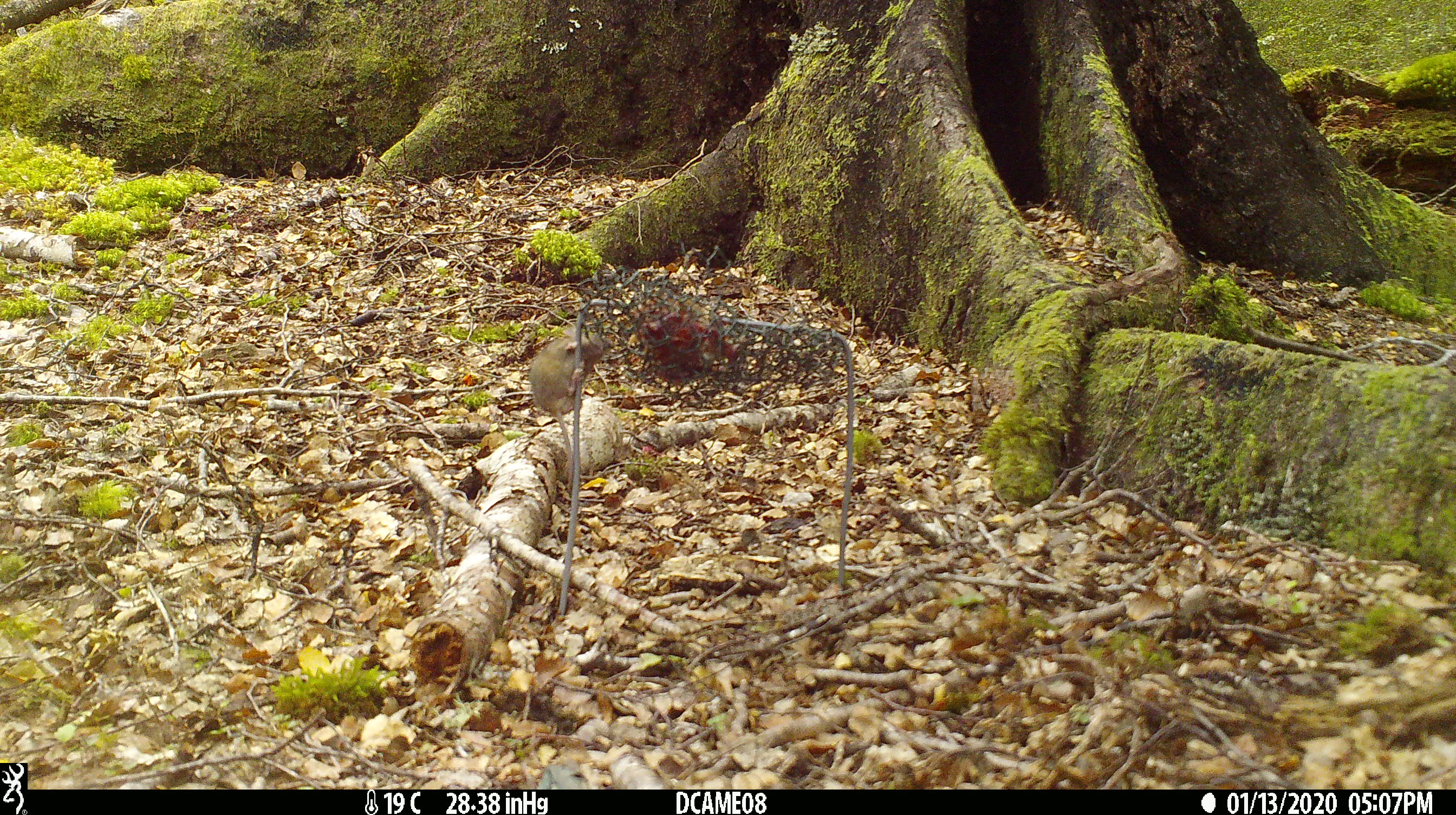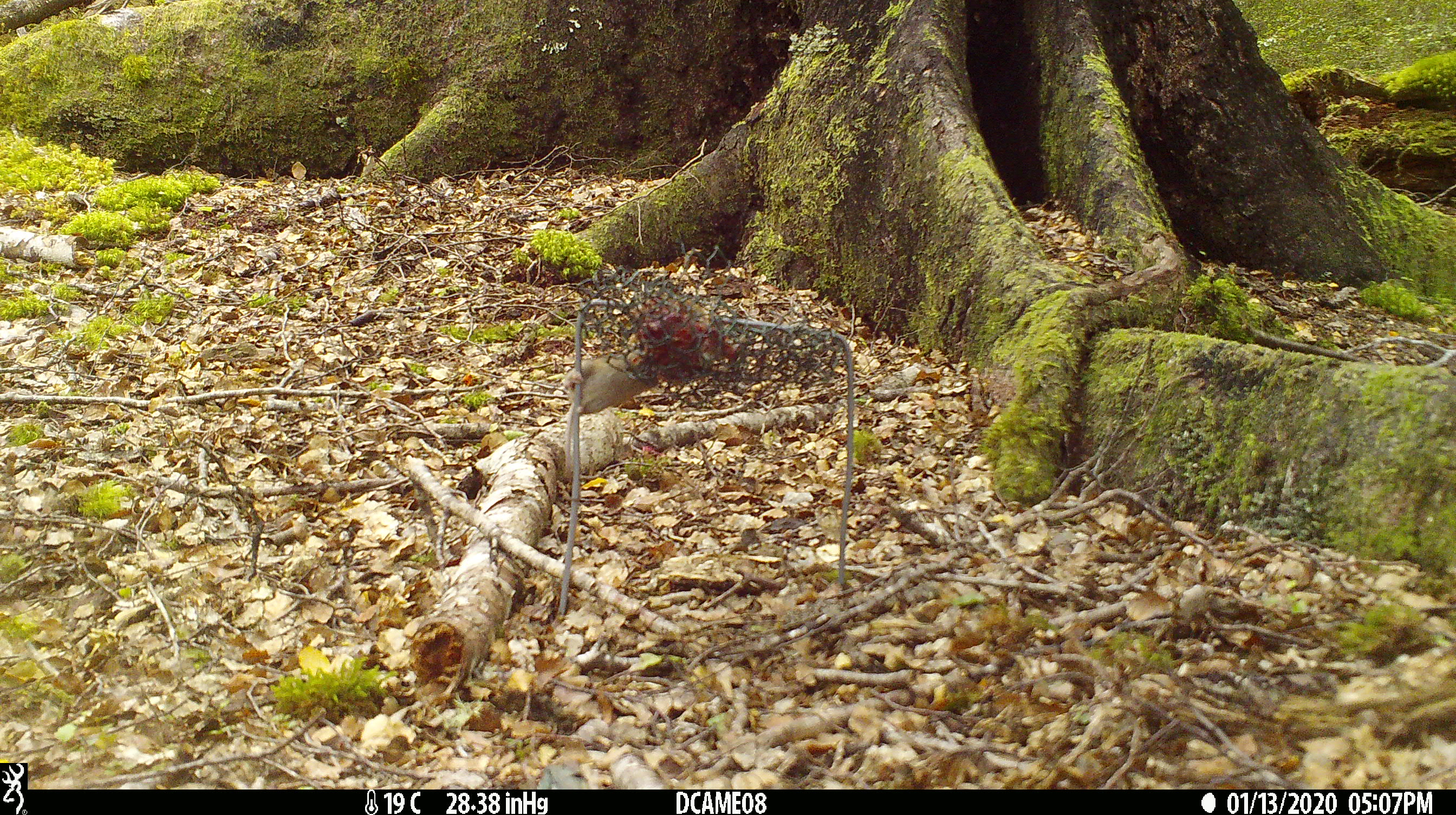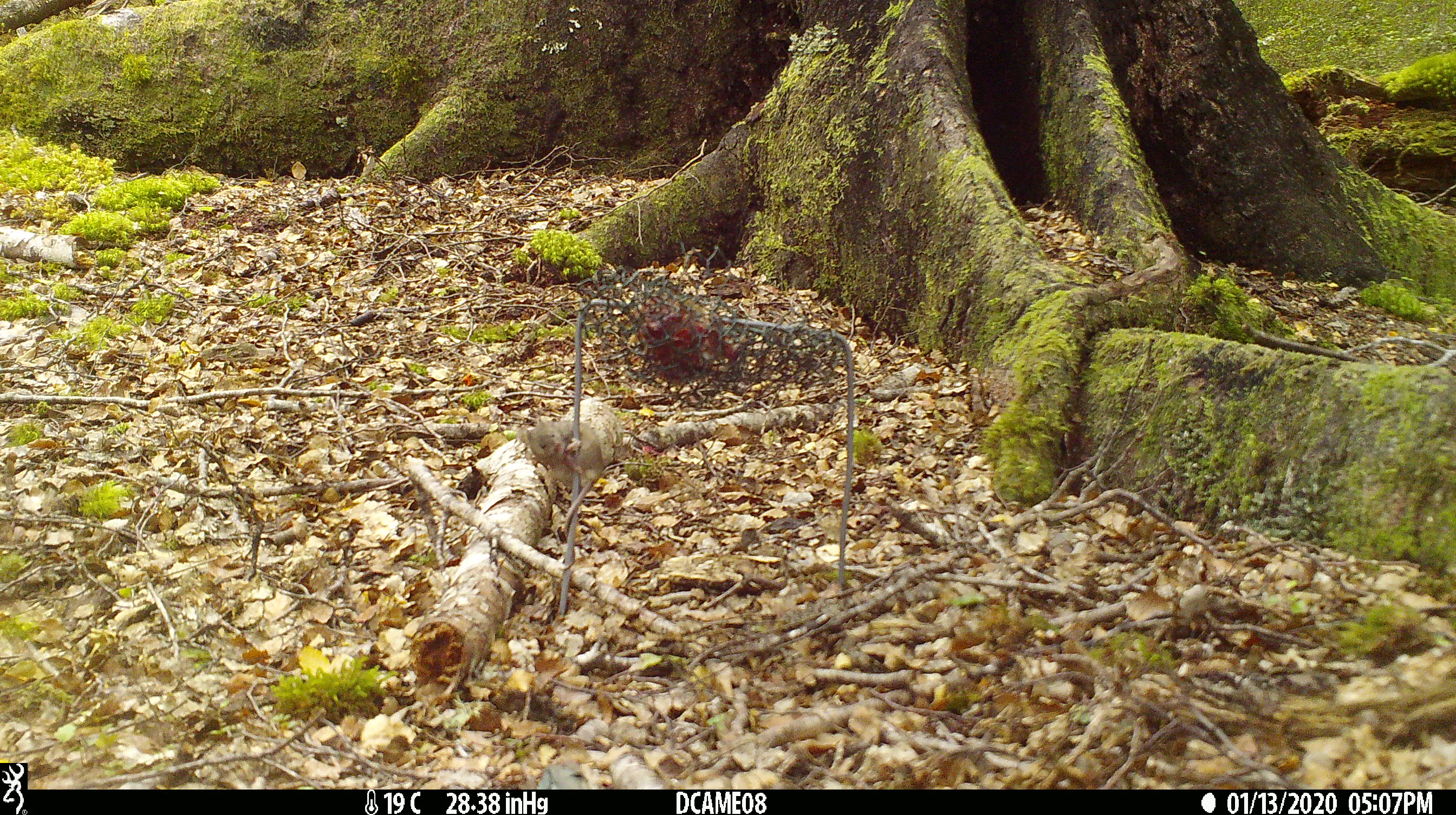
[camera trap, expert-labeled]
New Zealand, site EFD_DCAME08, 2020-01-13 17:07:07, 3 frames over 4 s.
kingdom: Animalia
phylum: Chordata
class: Mammalia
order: Rodentia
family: Muridae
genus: Mus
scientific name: Mus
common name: mouse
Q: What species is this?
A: Mouse (Mus).